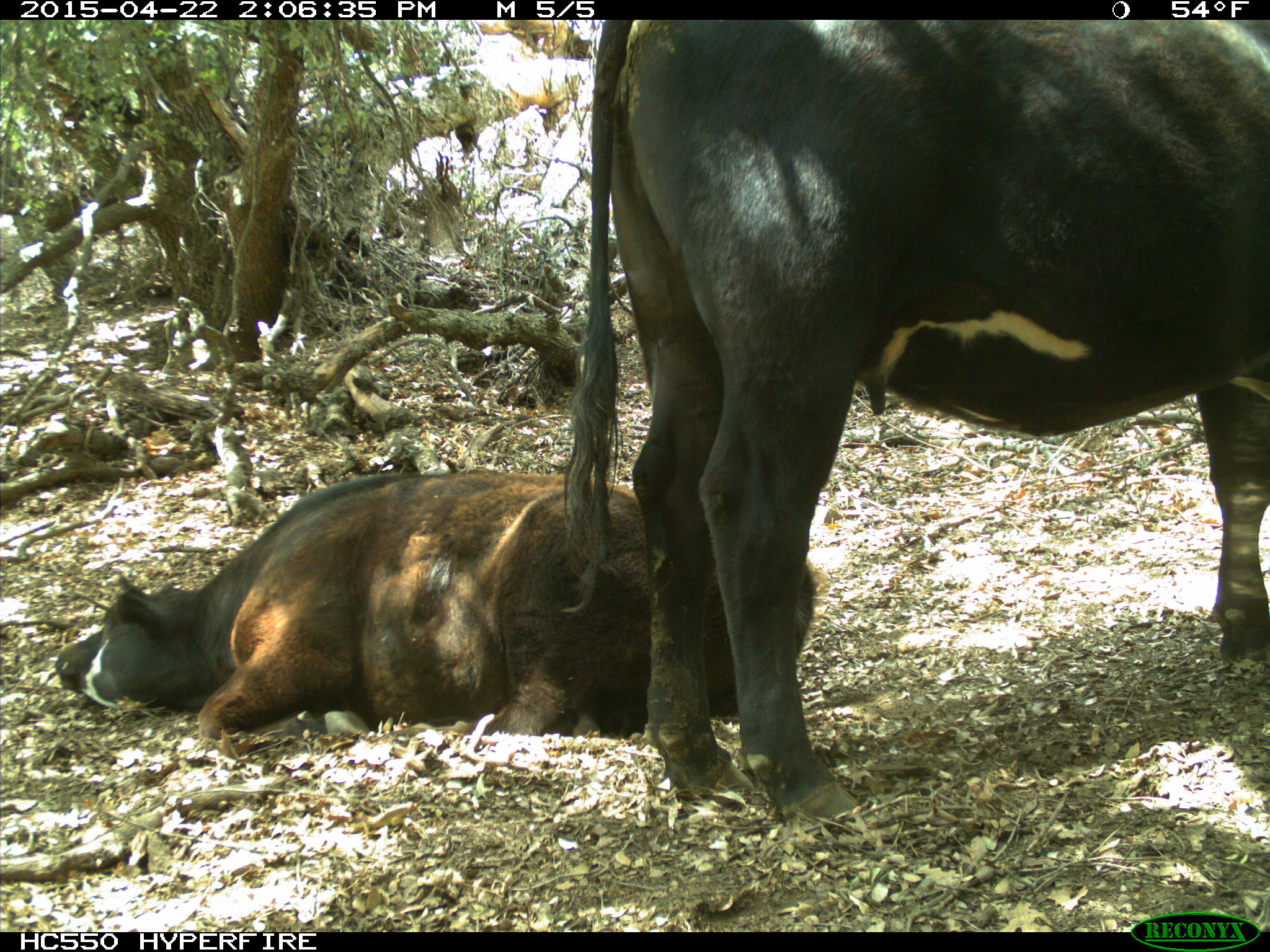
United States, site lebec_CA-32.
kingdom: Animalia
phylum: Chordata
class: Mammalia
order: Artiodactyla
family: Bovidae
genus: Bos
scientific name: Bos taurus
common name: domestic cow